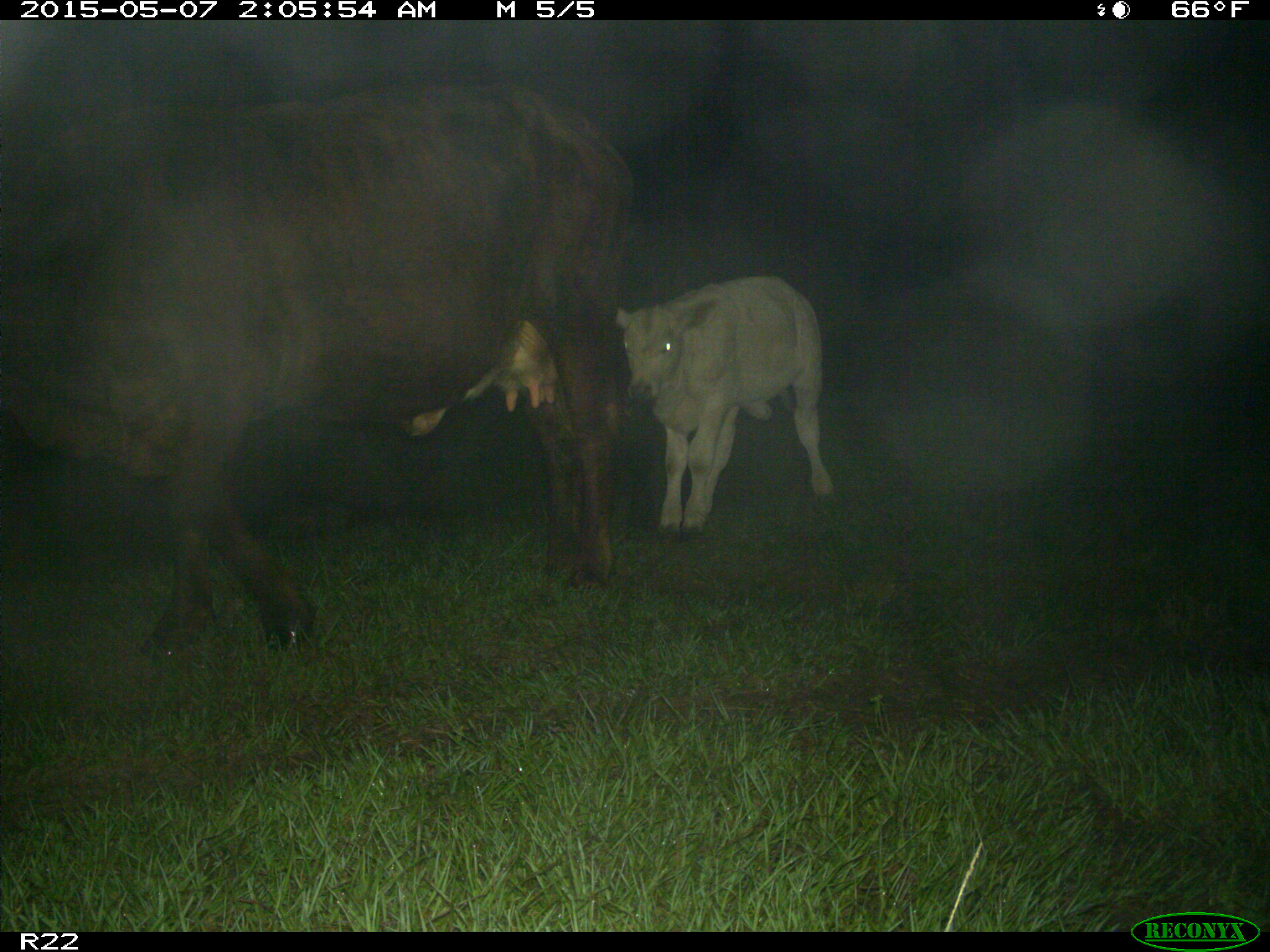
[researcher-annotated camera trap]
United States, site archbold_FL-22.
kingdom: Animalia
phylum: Chordata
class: Mammalia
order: Artiodactyla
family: Bovidae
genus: Bos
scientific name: Bos taurus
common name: domestic cow